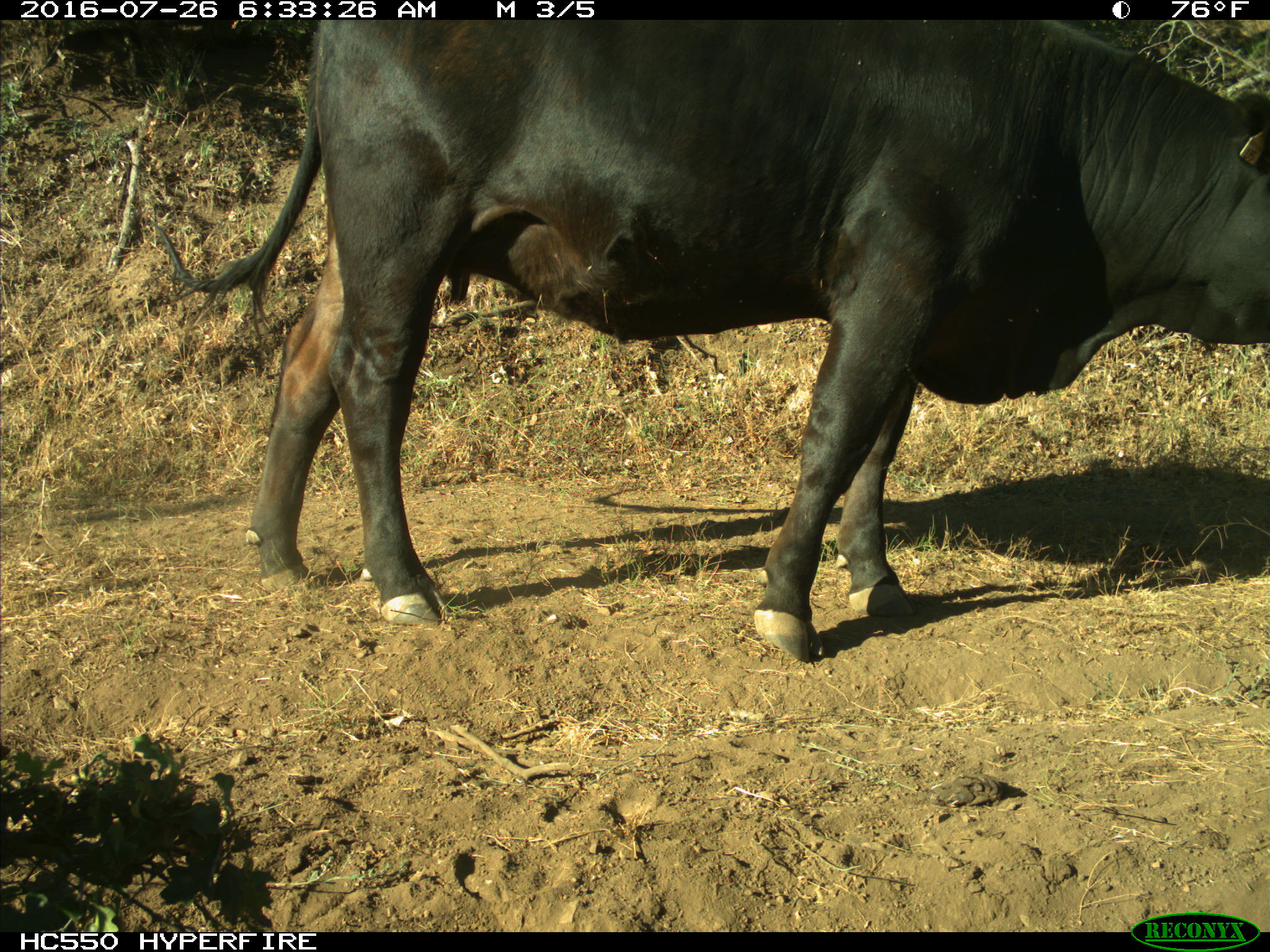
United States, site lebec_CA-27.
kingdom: Animalia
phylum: Chordata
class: Mammalia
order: Artiodactyla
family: Bovidae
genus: Bos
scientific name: Bos taurus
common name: domestic cow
Bos taurus (domestic cow).